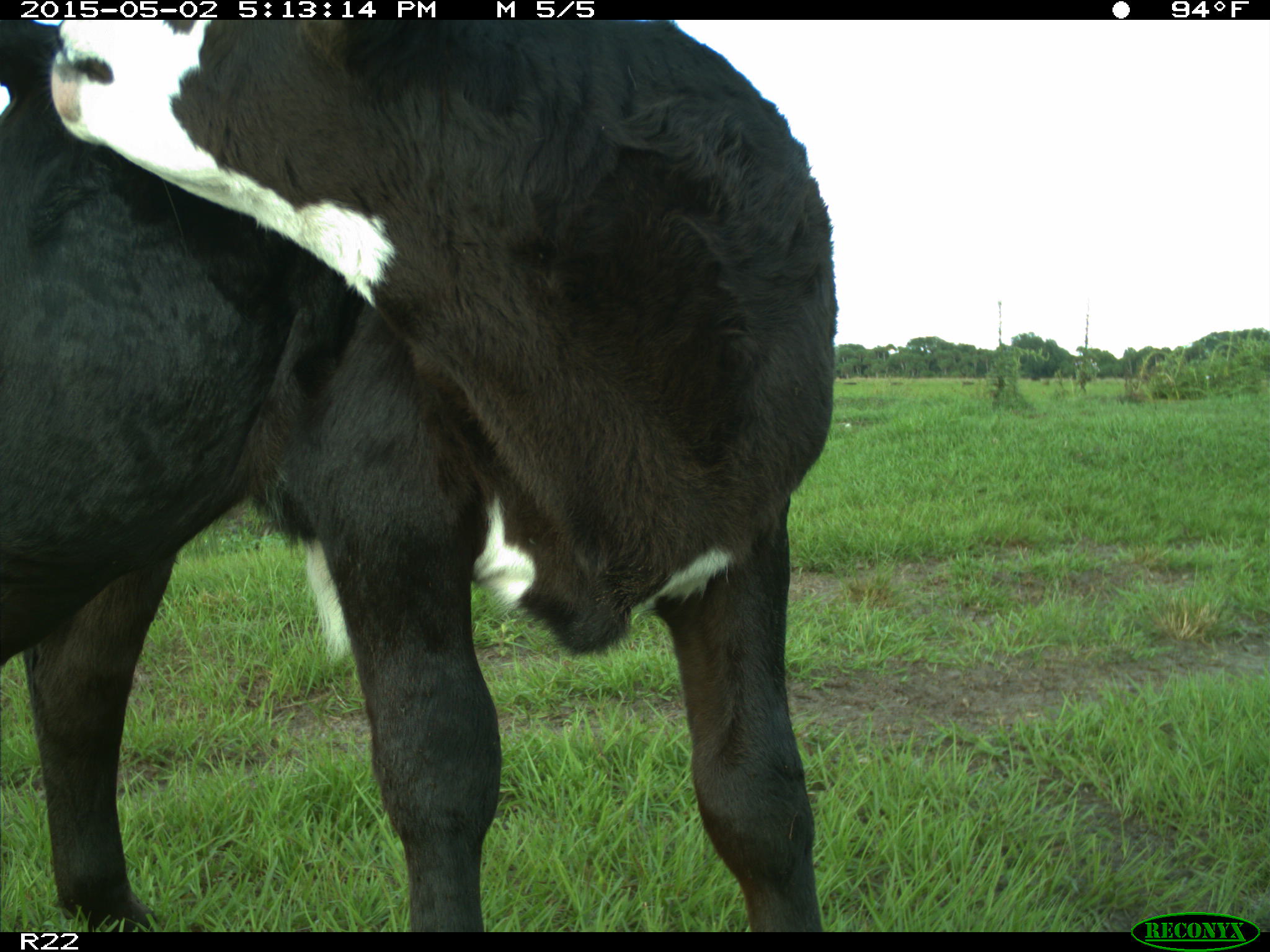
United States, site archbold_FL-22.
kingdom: Animalia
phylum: Chordata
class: Mammalia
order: Artiodactyla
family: Bovidae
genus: Bos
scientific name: Bos taurus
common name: domestic cow